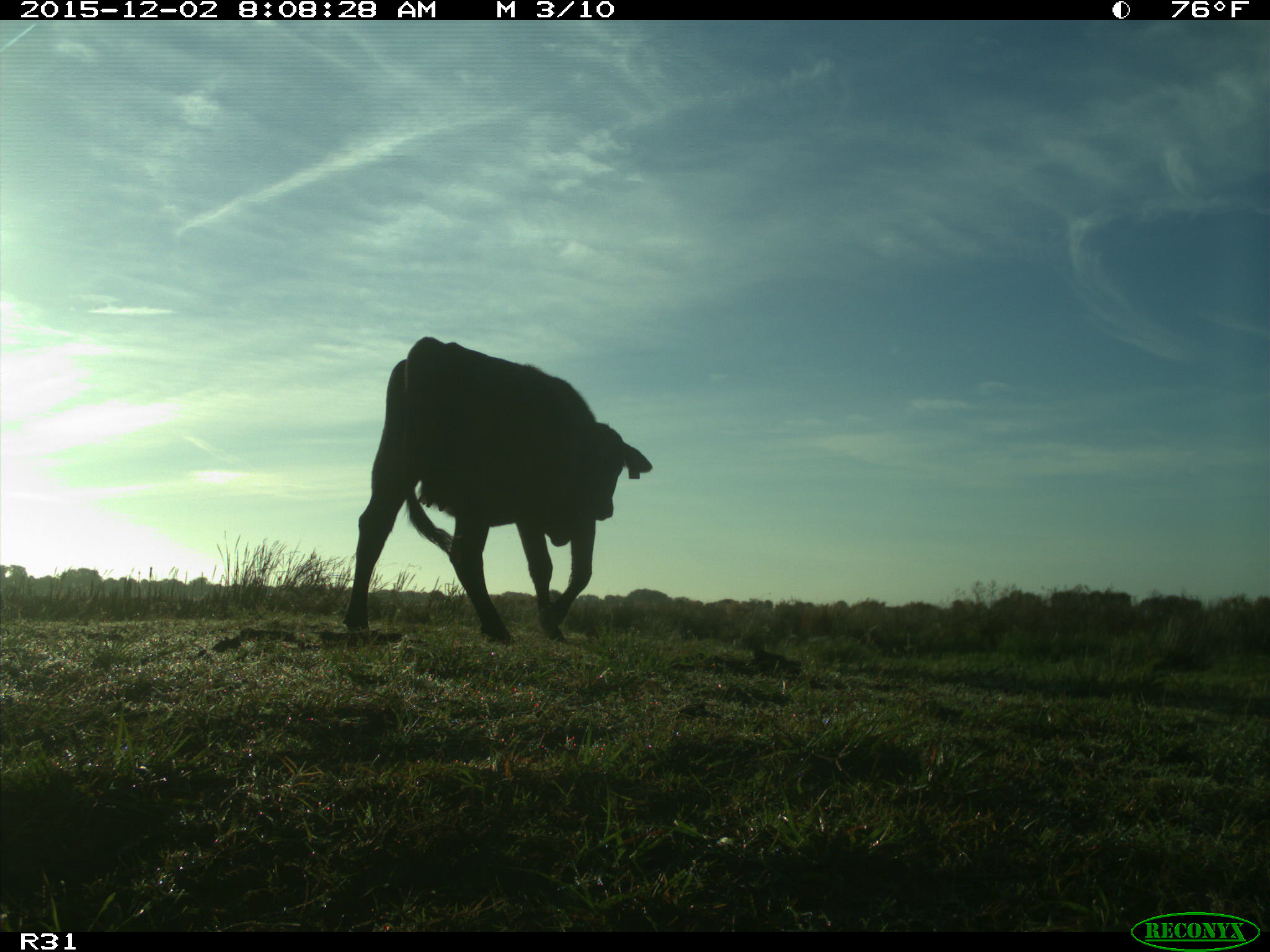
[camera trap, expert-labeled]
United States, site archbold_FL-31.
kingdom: Animalia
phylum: Chordata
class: Mammalia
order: Artiodactyla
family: Bovidae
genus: Bos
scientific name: Bos taurus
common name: domestic cow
Bos taurus (domestic cow).